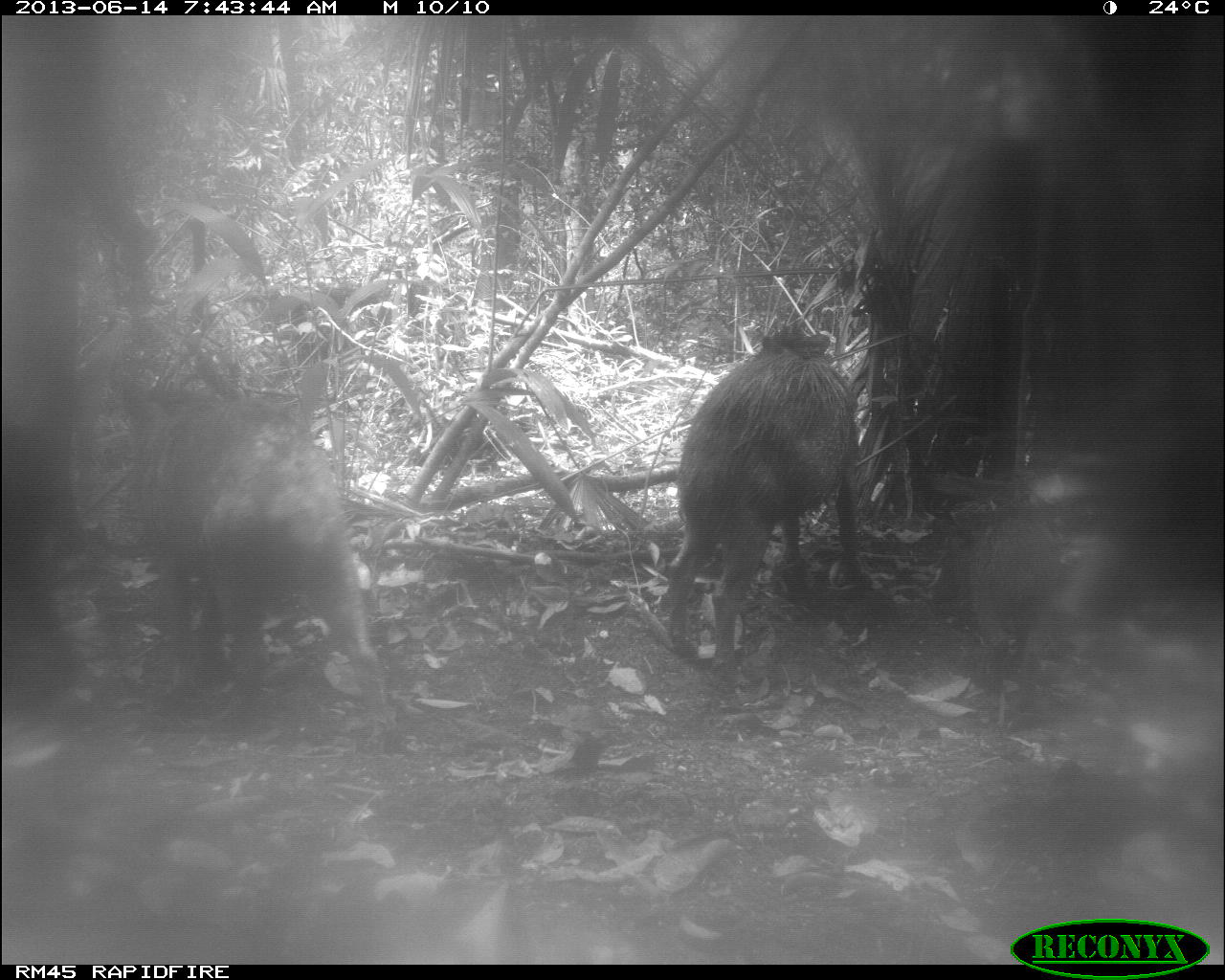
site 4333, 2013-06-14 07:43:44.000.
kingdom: Animalia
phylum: Chordata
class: Mammalia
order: Artiodactyla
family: Tayassuidae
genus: Tayassu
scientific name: Tayassu pecari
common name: white-lipped peccary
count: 6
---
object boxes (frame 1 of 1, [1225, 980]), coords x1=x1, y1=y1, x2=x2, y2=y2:
tayassu pecari: x1=118, y1=370, x2=389, y2=733; x1=660, y1=325, x2=869, y2=668; x1=927, y1=519, x2=1061, y2=691